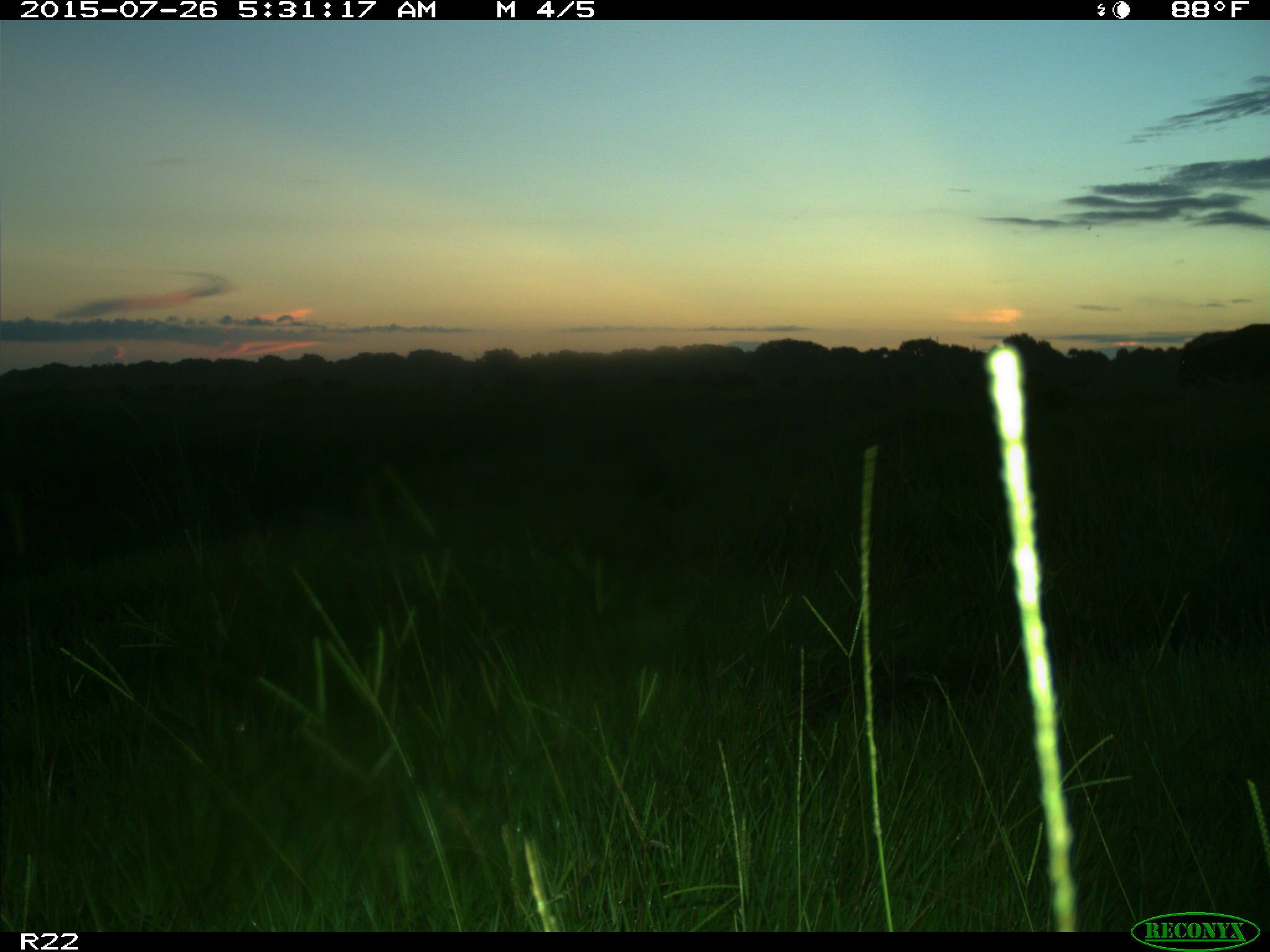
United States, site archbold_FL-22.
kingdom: Animalia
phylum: Chordata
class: Mammalia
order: Artiodactyla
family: Bovidae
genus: Bos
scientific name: Bos taurus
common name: domestic cow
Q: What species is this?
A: Bos taurus (domestic cow).